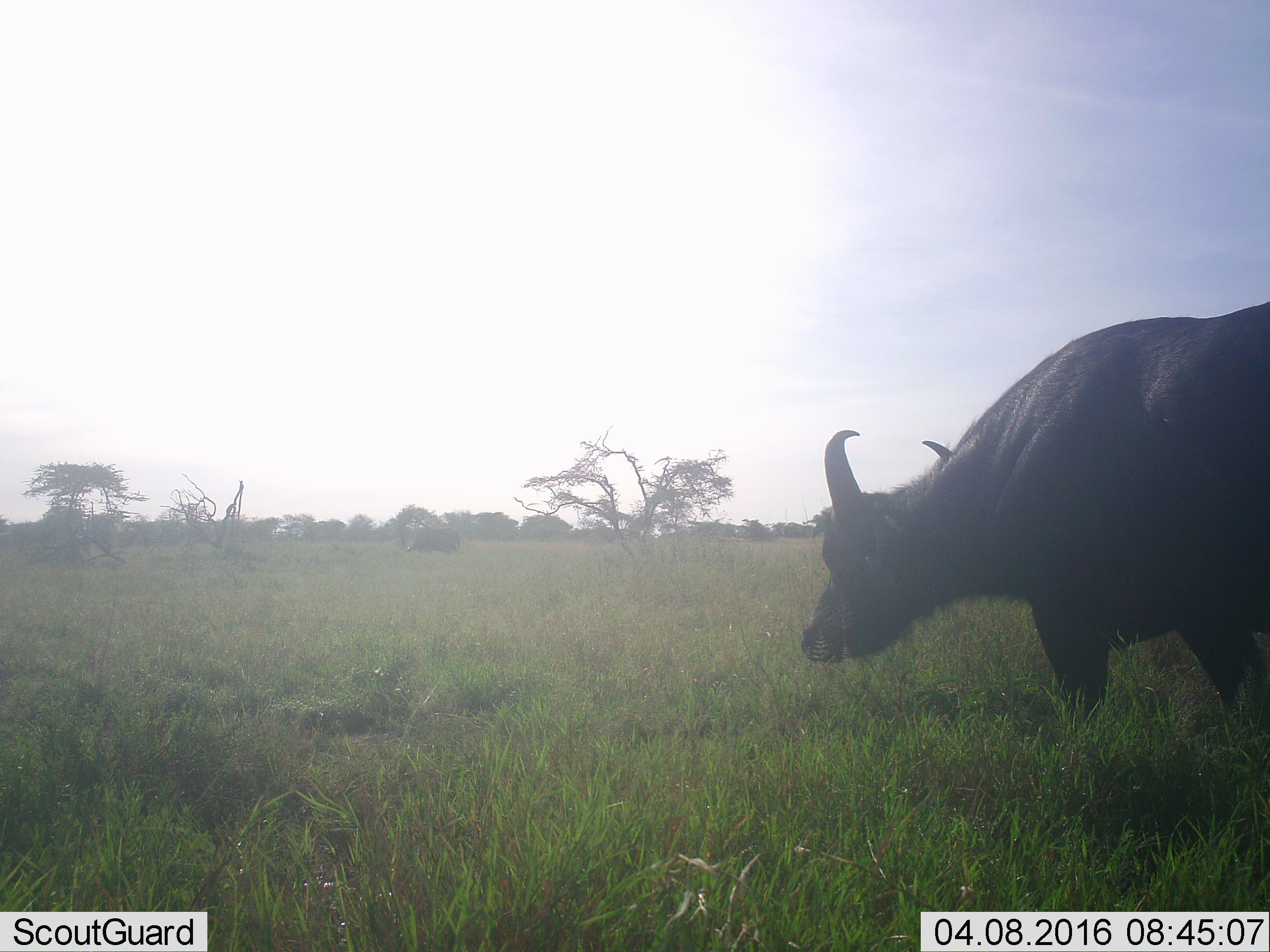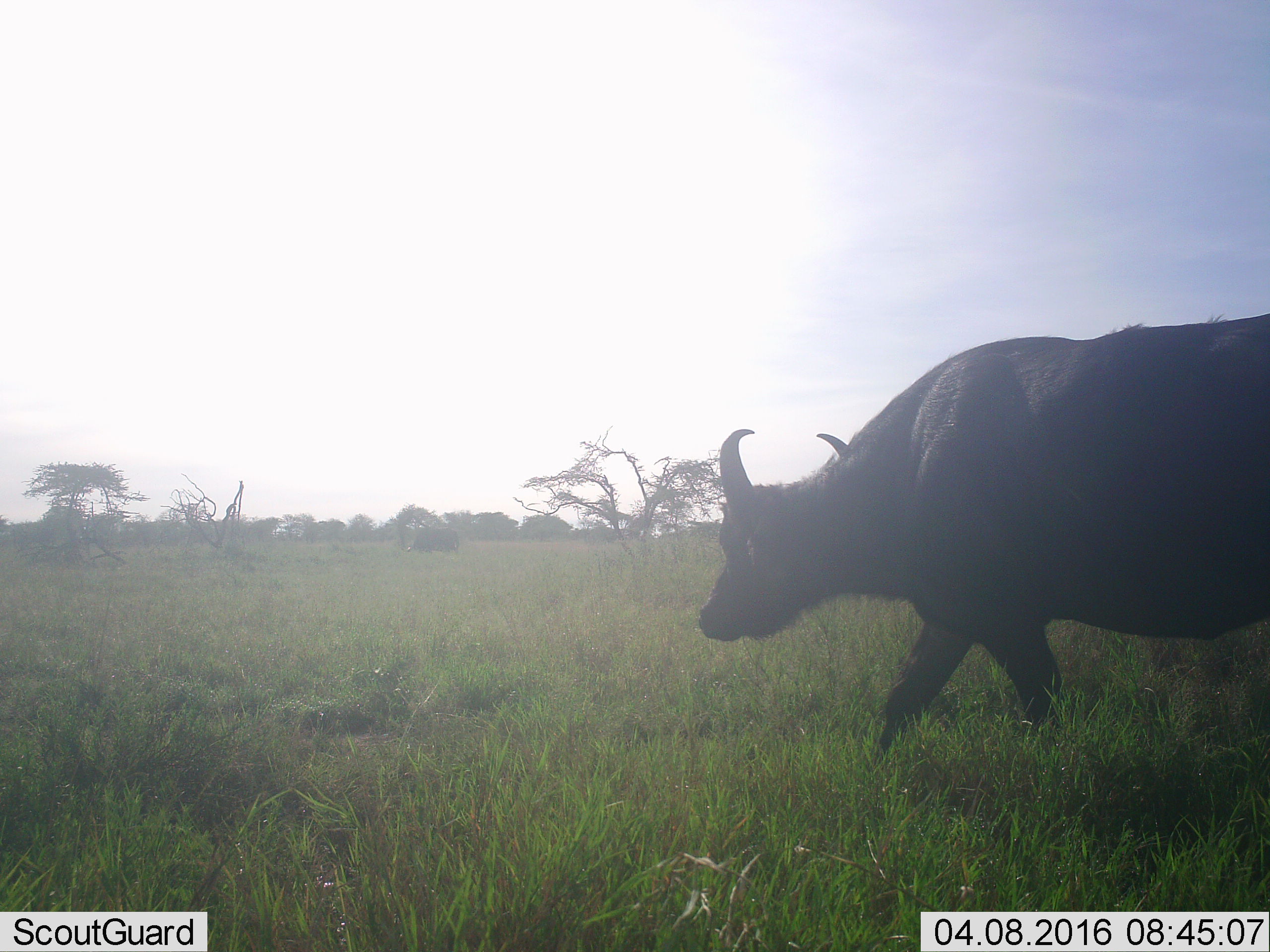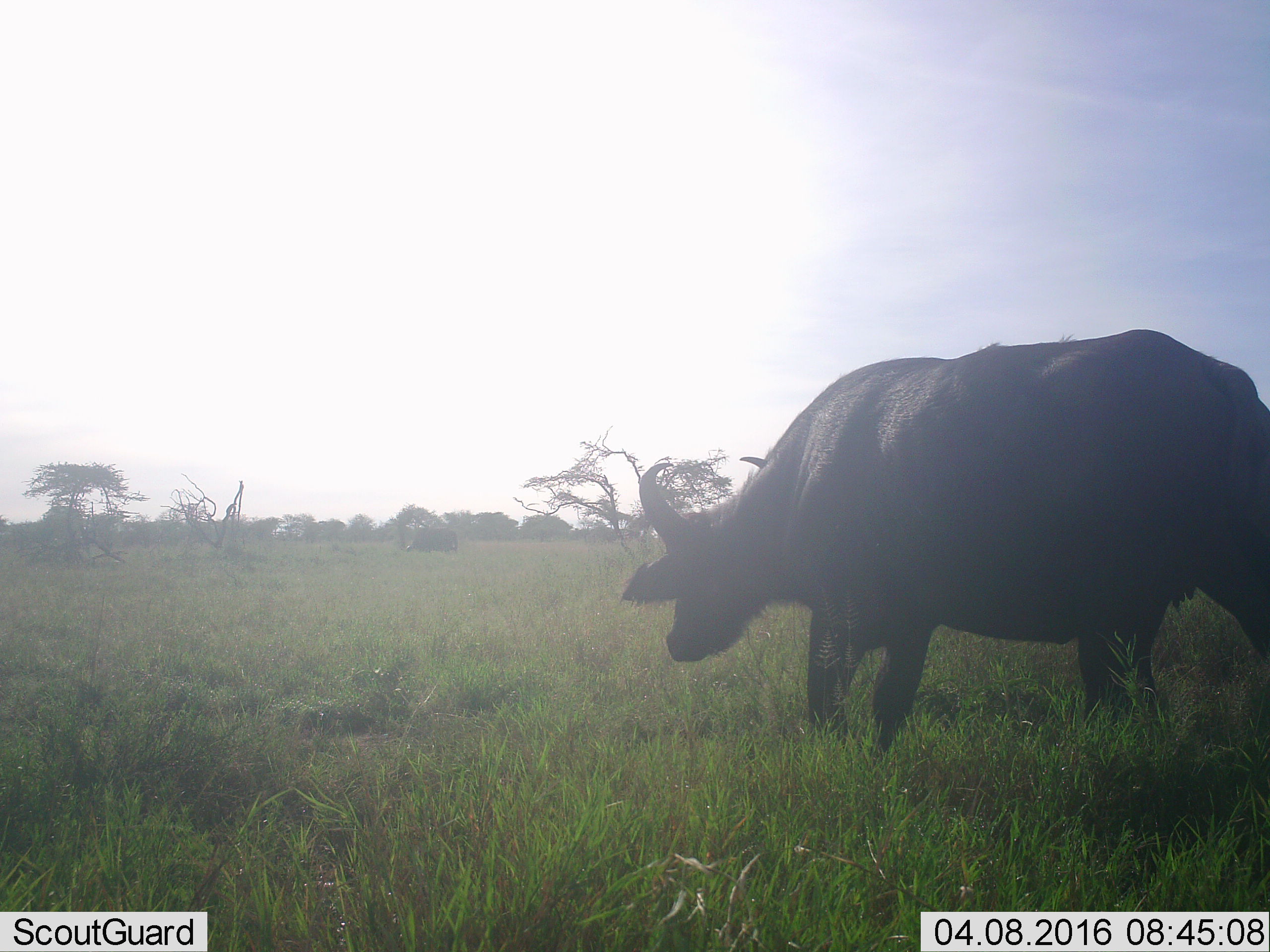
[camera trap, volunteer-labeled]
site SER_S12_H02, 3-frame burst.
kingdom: Animalia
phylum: Chordata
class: Mammalia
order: Artiodactyla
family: Bovidae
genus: Syncerus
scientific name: Syncerus caffer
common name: african buffalo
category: buffalo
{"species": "buffalo (african buffalo) (Syncerus caffer)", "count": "1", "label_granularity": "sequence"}